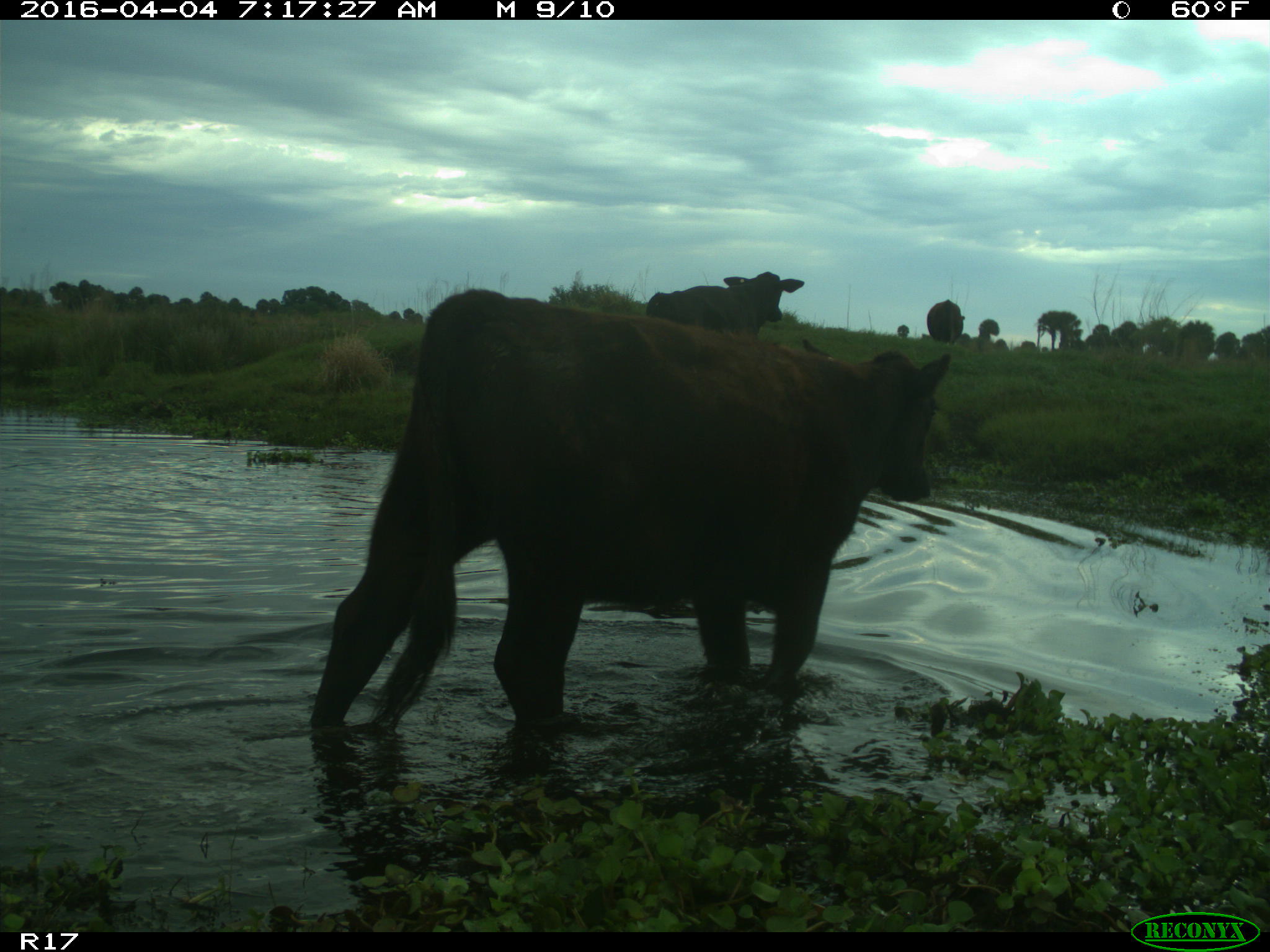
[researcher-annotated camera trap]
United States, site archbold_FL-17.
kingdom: Animalia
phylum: Chordata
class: Mammalia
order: Artiodactyla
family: Bovidae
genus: Bos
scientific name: Bos taurus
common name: domestic cow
Bos taurus (domestic cow).